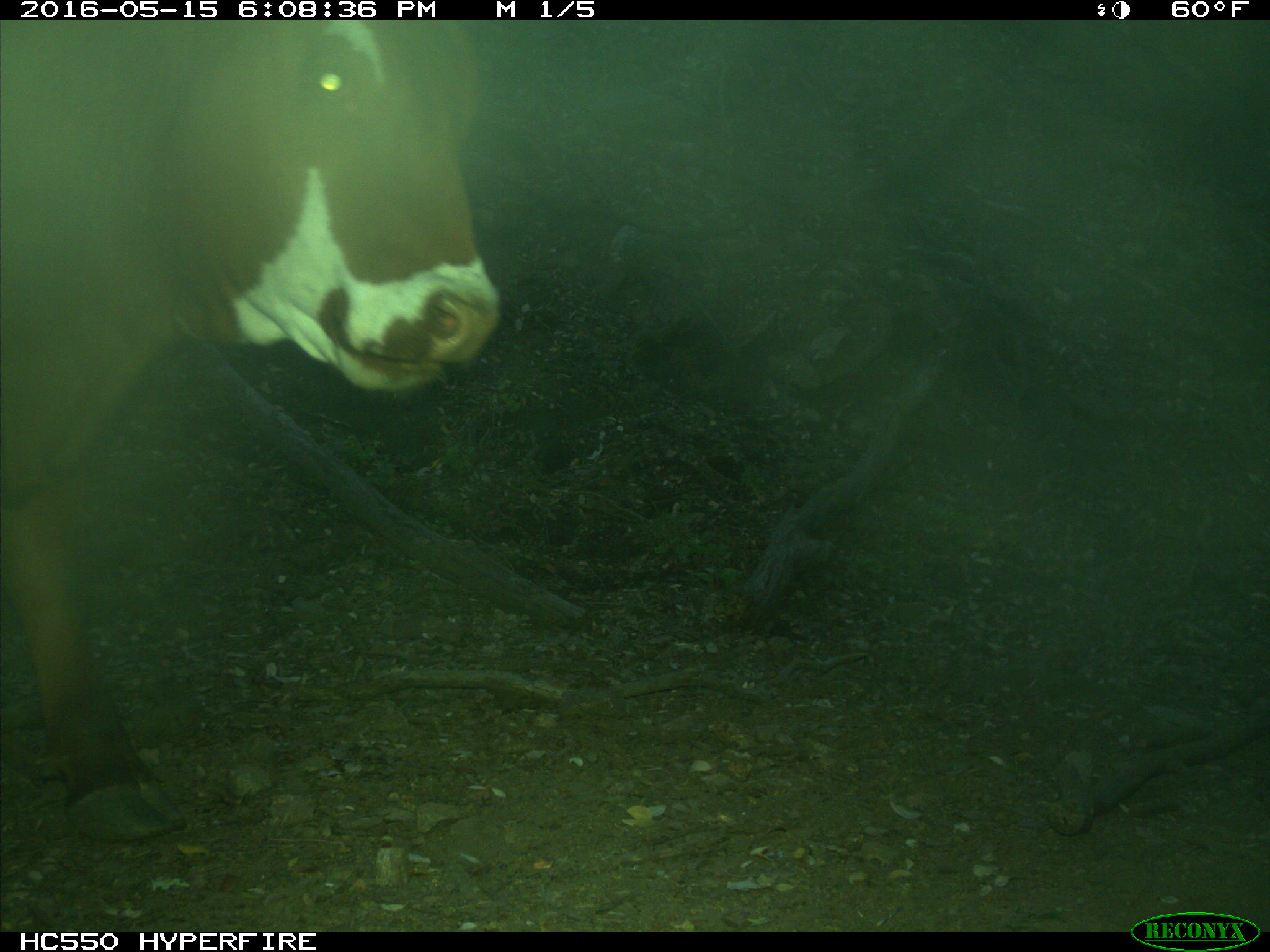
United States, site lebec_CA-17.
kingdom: Animalia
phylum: Chordata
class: Mammalia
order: Artiodactyla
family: Bovidae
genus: Bos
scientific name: Bos taurus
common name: domestic cow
Bos taurus (domestic cow).